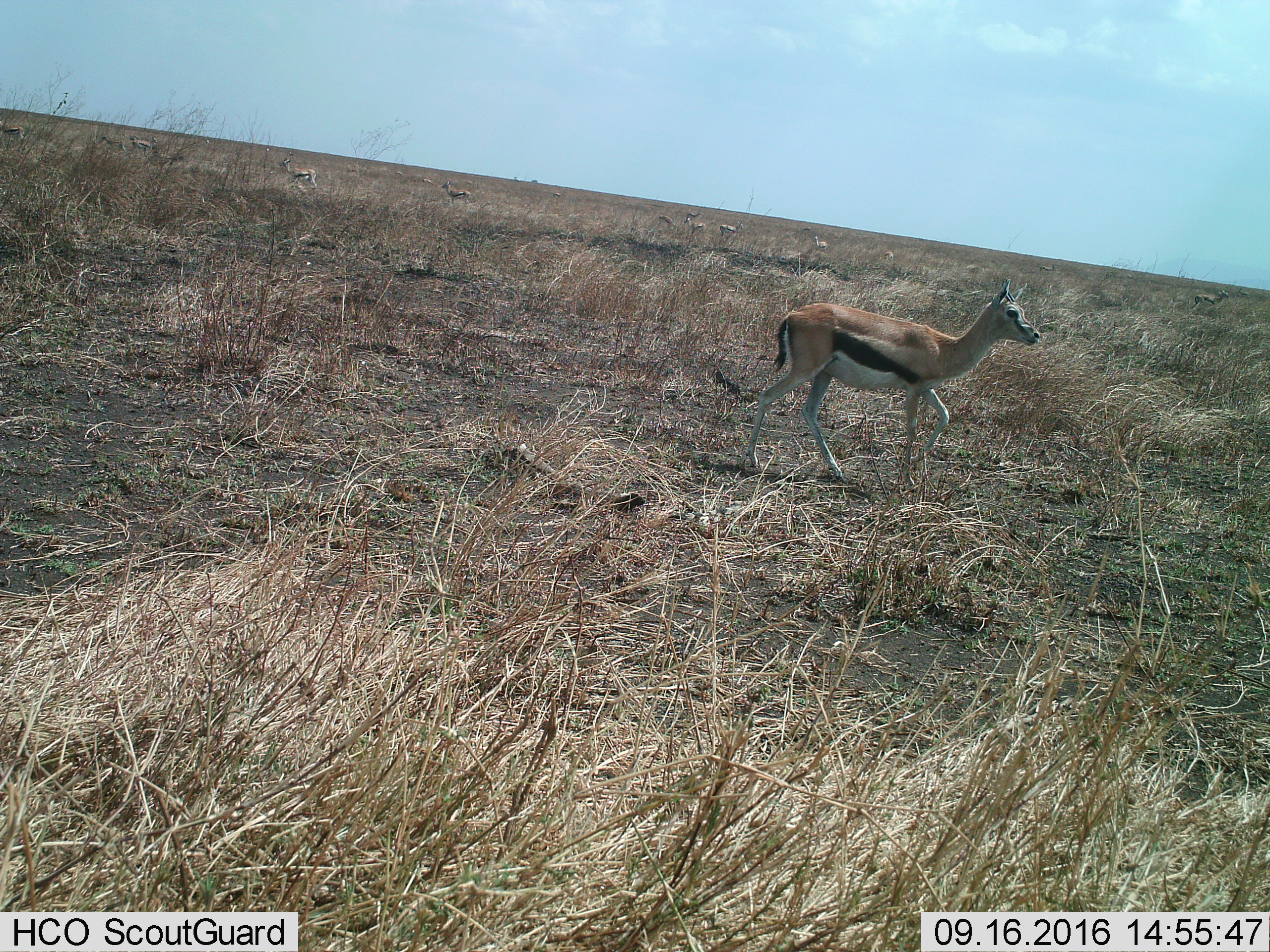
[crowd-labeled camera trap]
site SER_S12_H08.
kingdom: Animalia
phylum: Chordata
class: Mammalia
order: Artiodactyla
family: Bovidae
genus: Eudorcas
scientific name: Eudorcas thomsonii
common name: thomson's gazelle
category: gazellethomsons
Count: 11-50.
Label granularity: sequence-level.